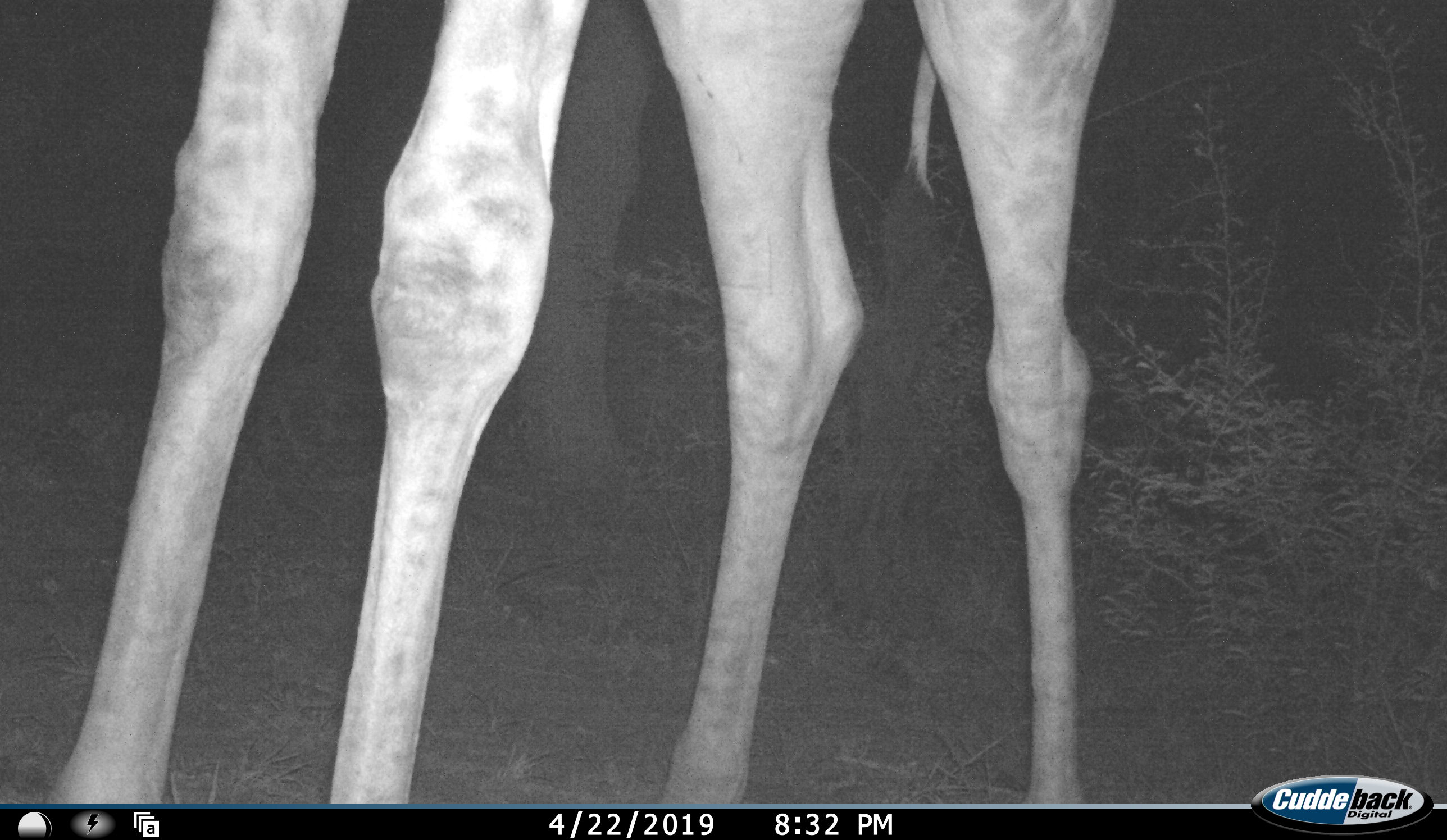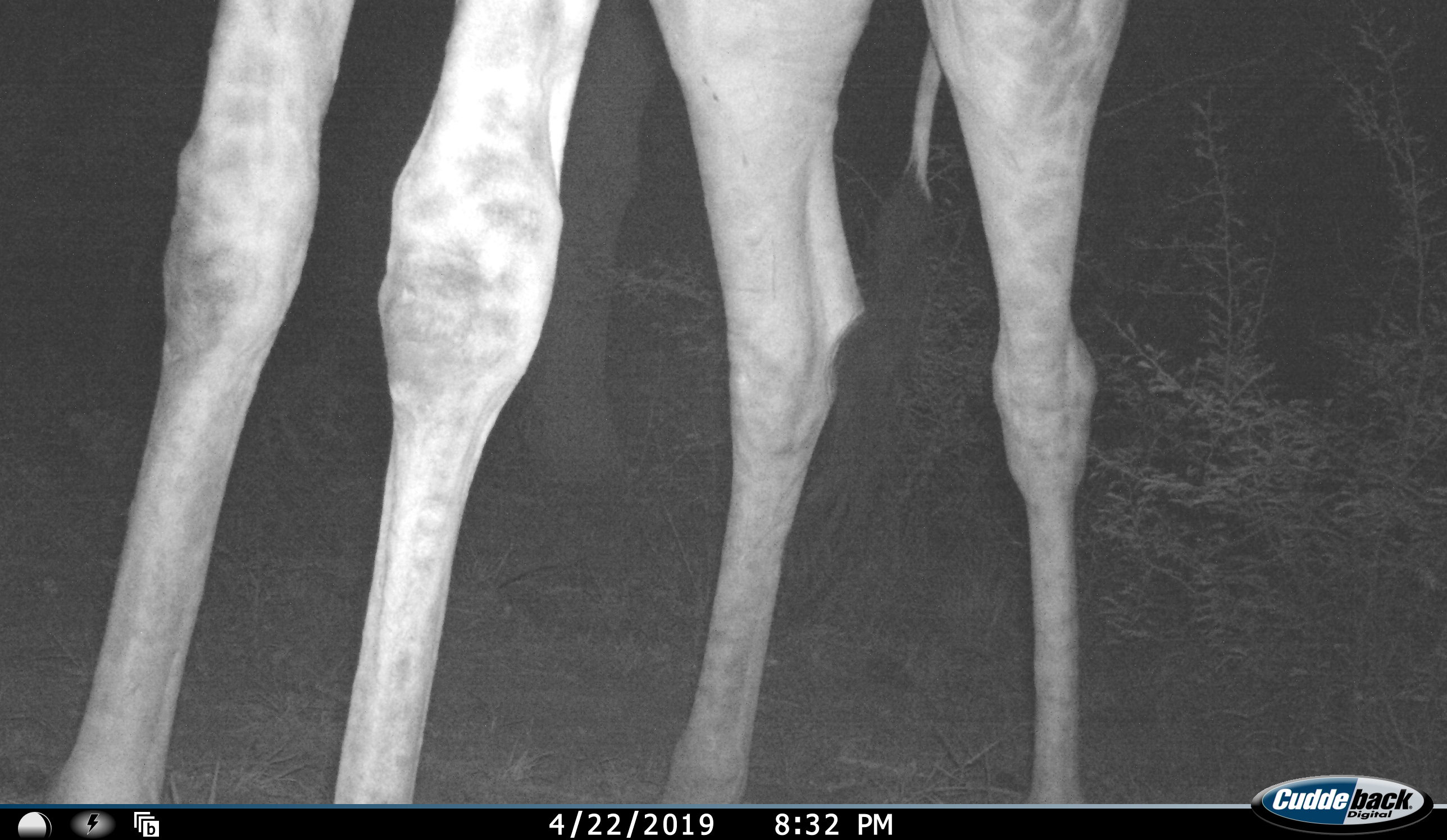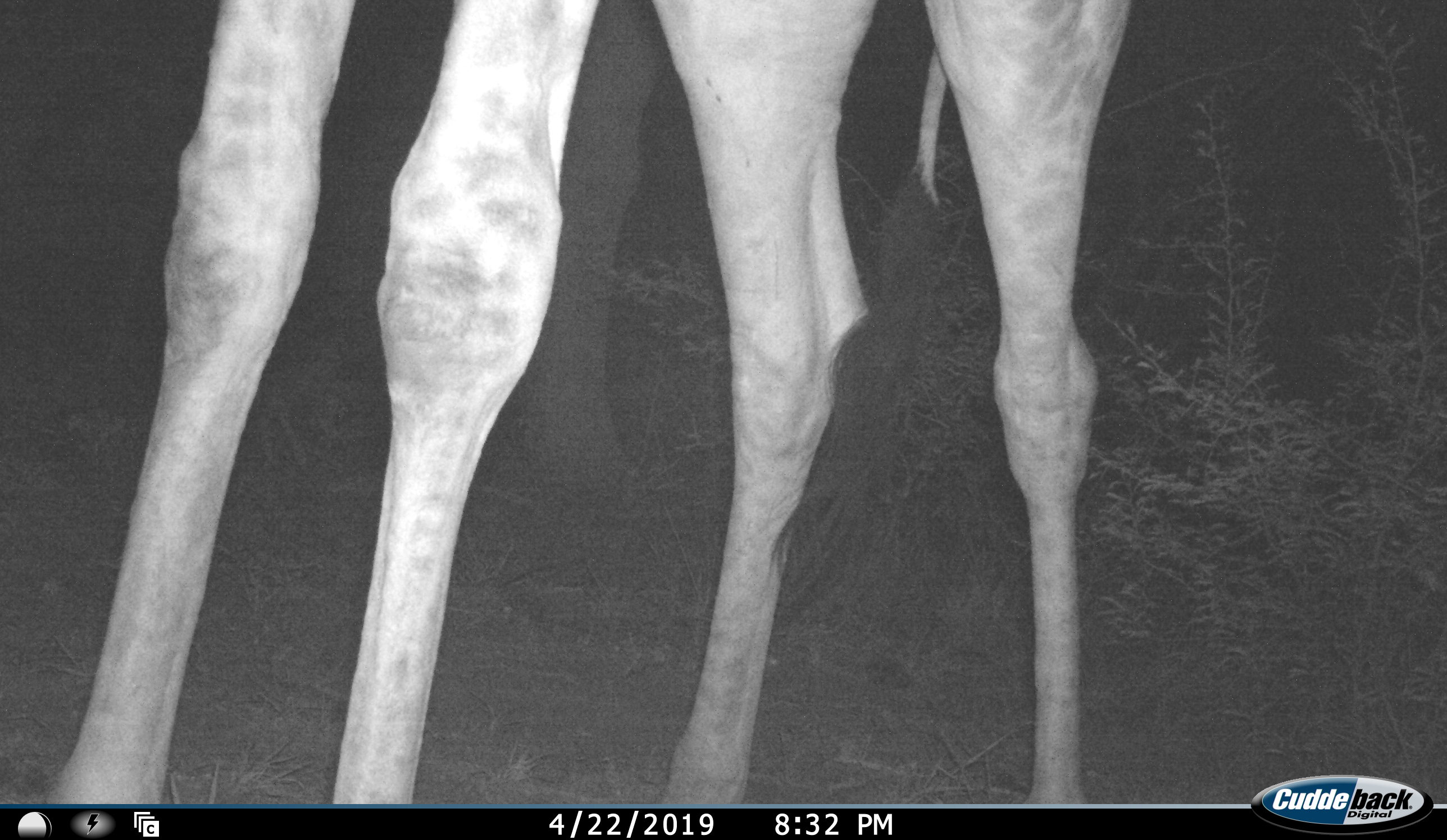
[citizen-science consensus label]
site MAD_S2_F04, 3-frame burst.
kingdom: Animalia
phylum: Chordata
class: Mammalia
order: Artiodactyla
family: Giraffidae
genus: Giraffa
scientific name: Giraffa camelopardalis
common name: giraffe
Giraffe (Giraffa camelopardalis), count 1. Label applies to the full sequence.